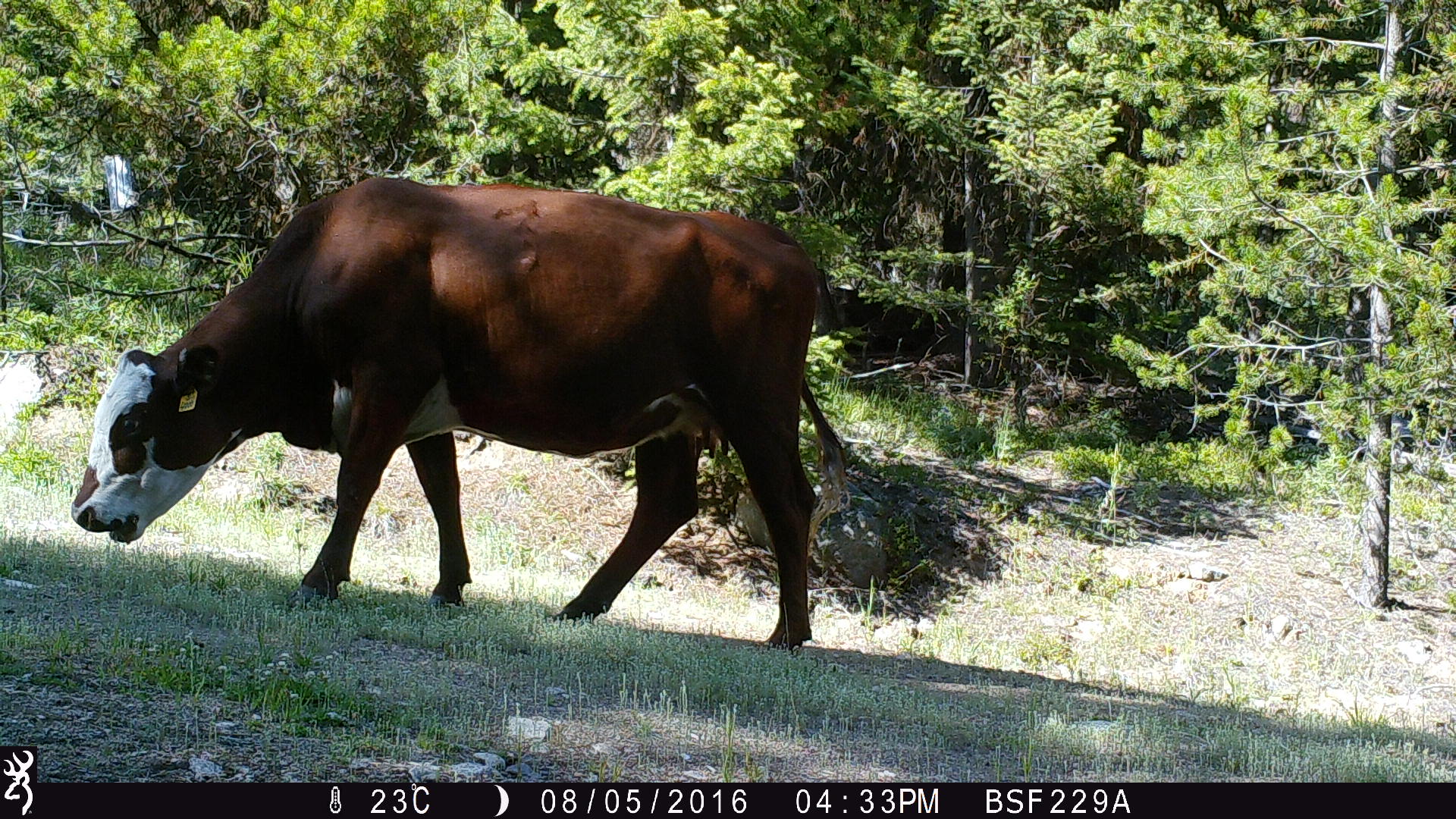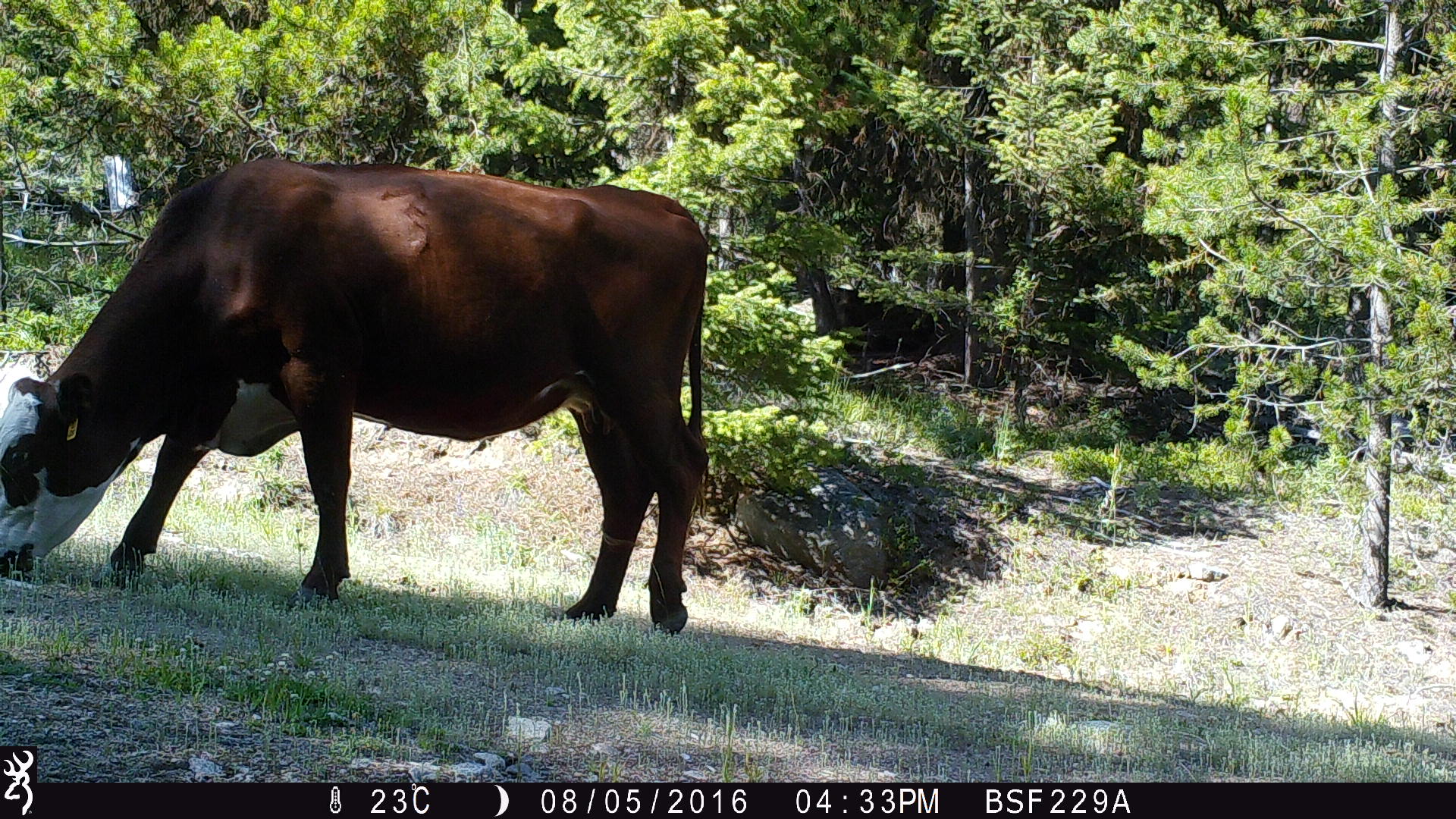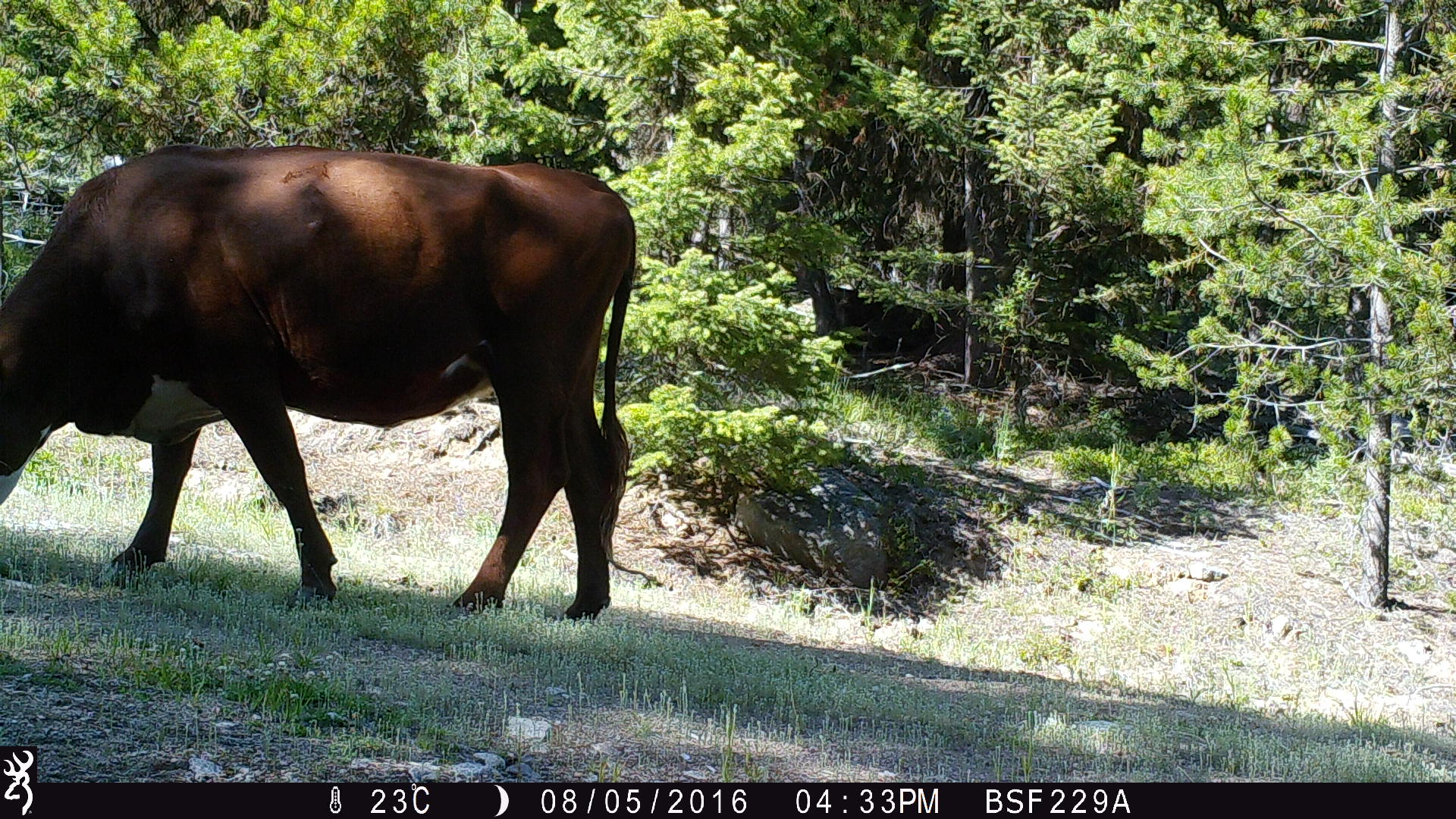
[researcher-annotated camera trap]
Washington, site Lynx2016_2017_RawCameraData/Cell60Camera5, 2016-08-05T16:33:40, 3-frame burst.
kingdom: Animalia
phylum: Chordata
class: Mammalia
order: Artiodactyla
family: Bovidae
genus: Bos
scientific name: Bos taurus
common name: domestic cattle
Domestic cattle (Bos taurus). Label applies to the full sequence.